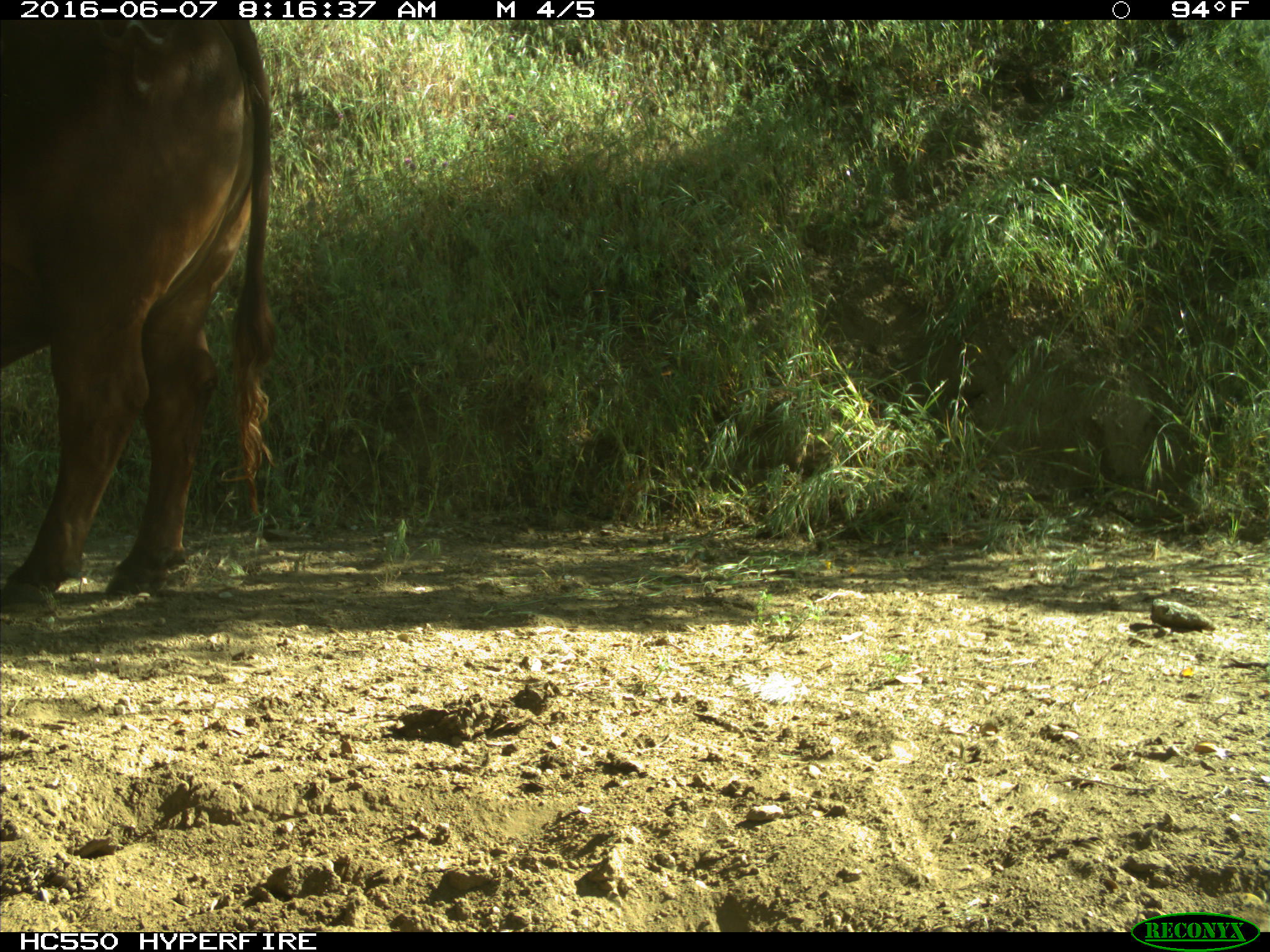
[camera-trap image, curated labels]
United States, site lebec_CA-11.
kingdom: Animalia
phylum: Chordata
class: Mammalia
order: Artiodactyla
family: Bovidae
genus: Bos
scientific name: Bos taurus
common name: domestic cow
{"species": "Bos taurus (domestic cow)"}